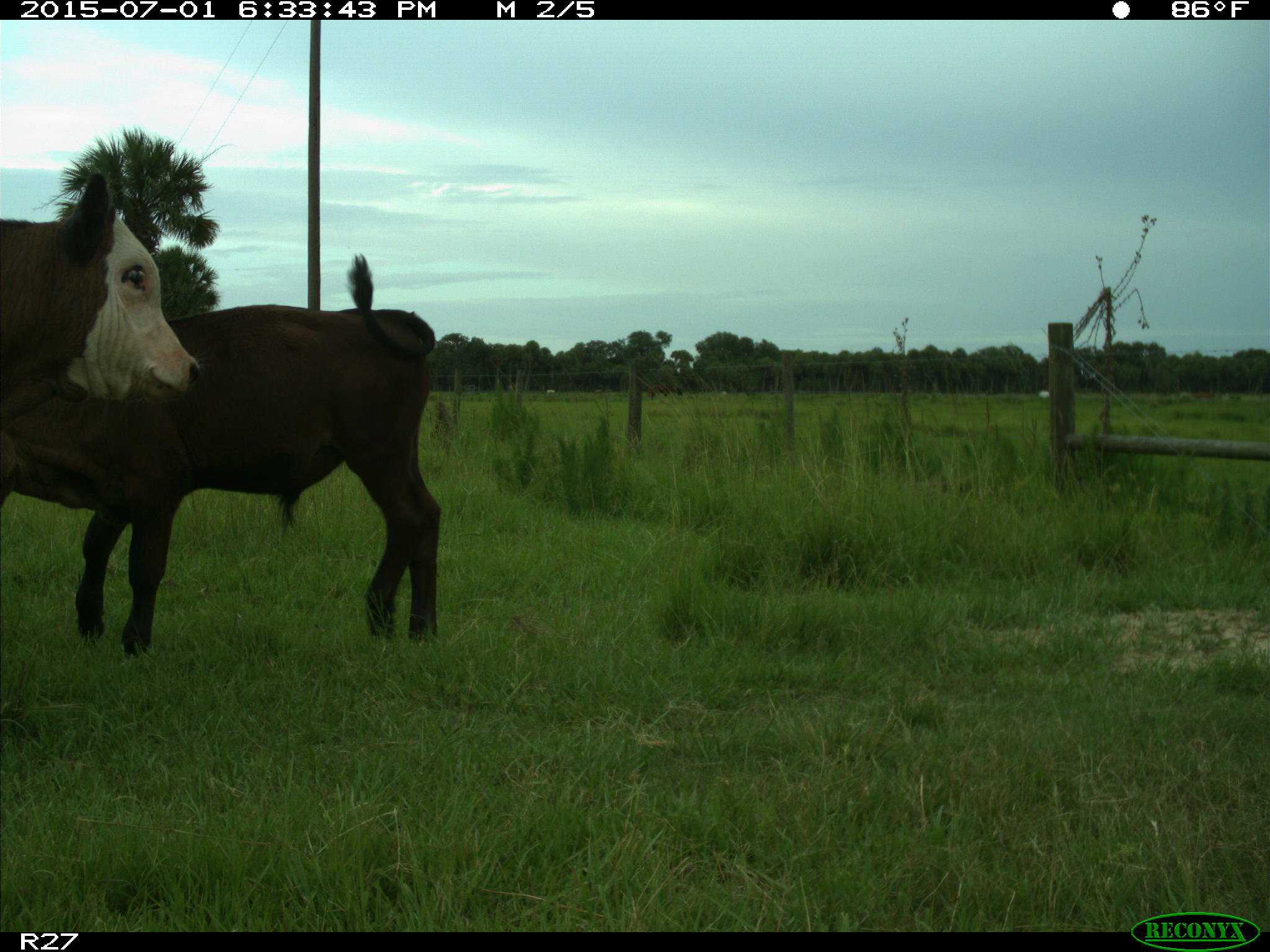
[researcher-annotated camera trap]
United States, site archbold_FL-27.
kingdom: Animalia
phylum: Chordata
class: Mammalia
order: Artiodactyla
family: Bovidae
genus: Bos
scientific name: Bos taurus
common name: domestic cow